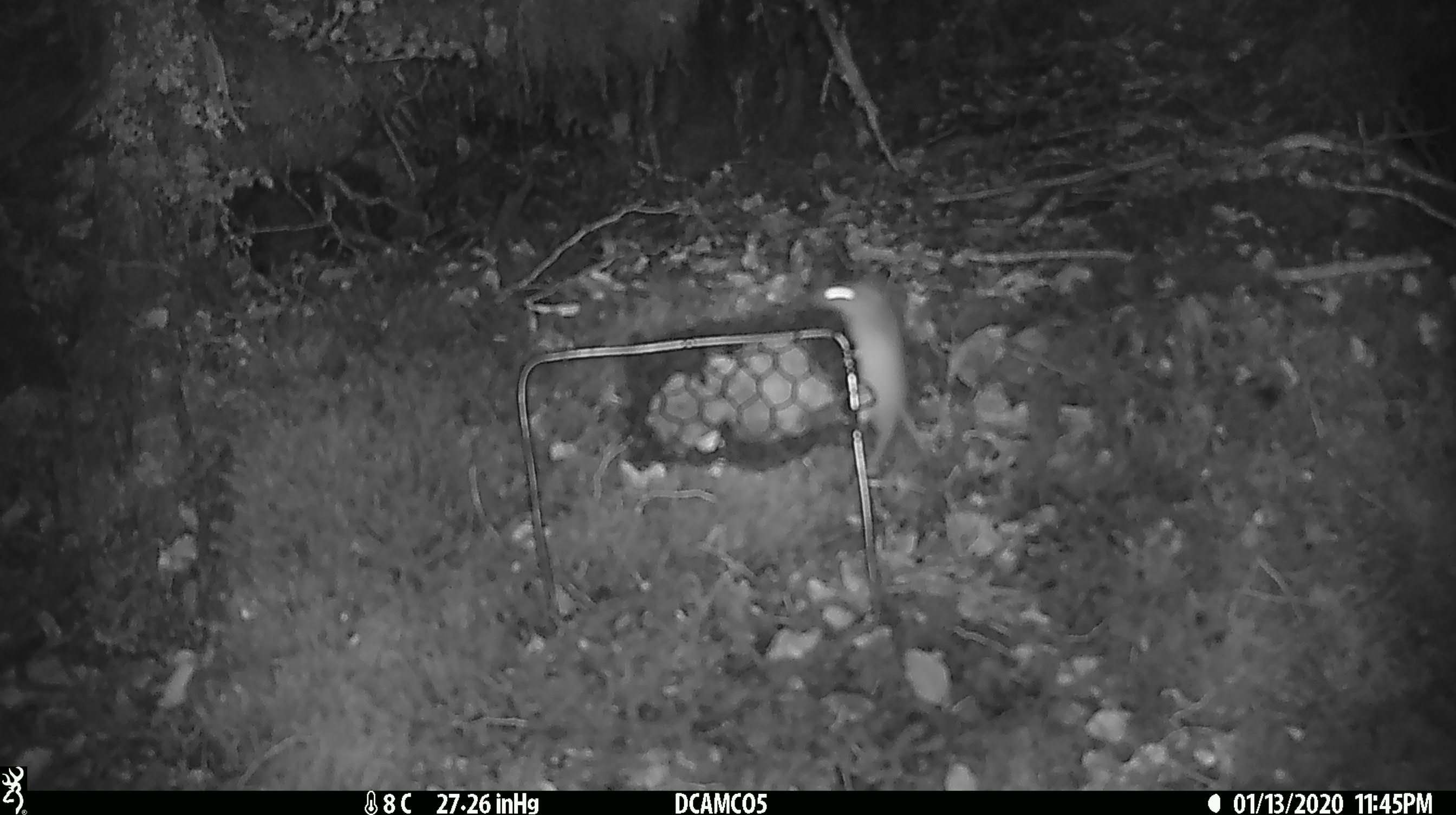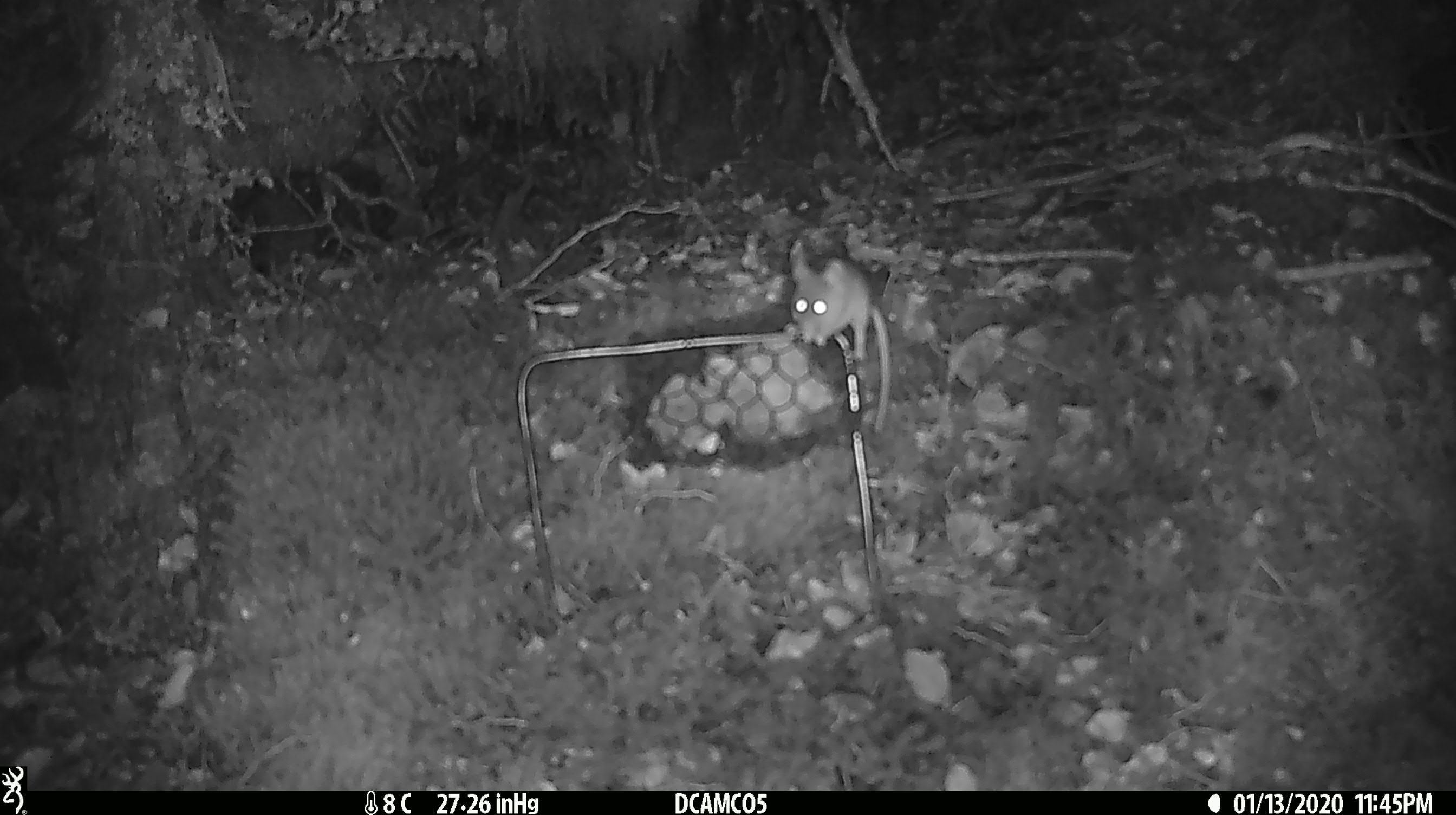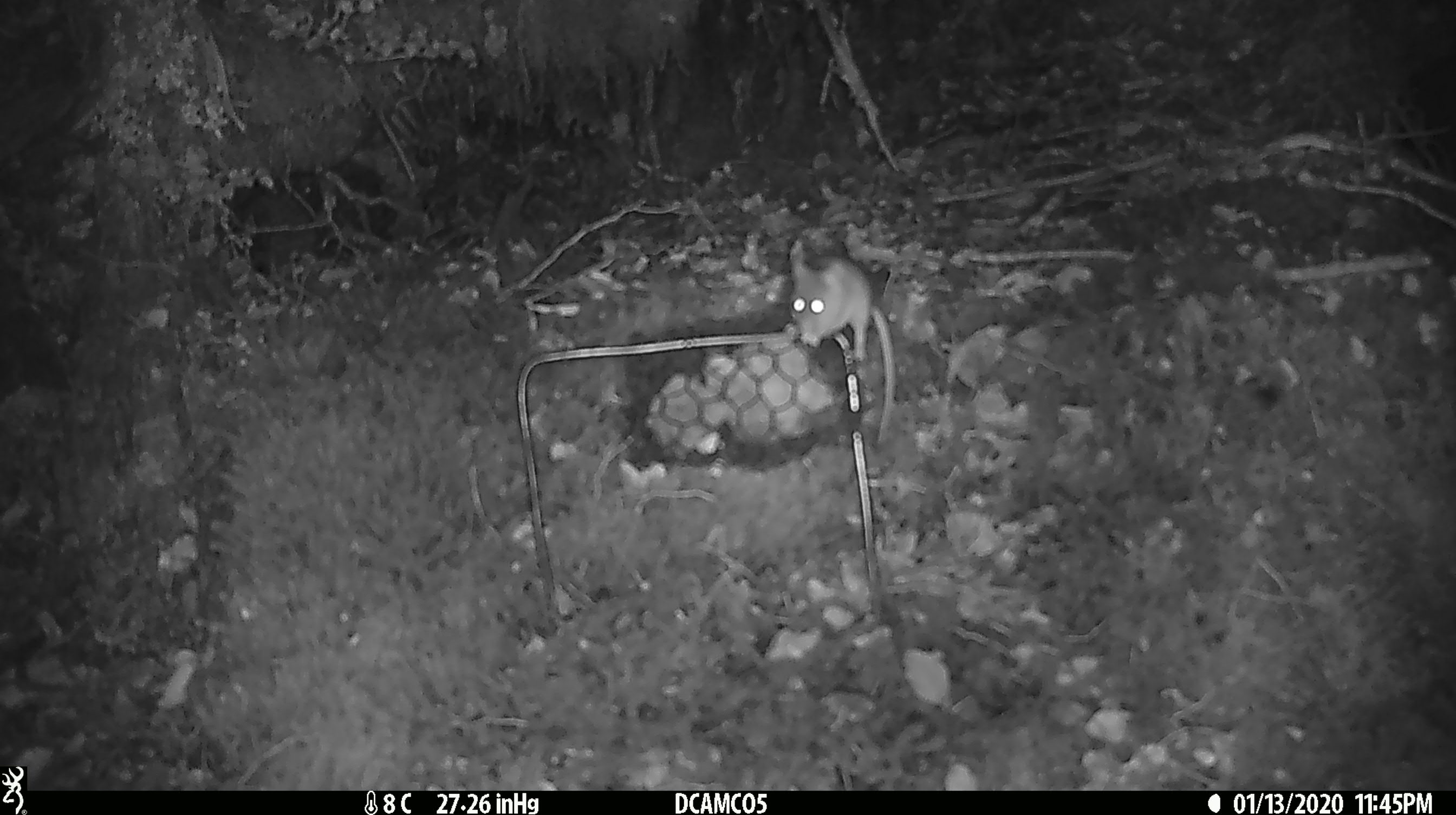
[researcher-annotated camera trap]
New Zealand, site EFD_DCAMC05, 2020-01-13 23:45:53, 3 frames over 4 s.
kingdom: Animalia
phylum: Chordata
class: Mammalia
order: Rodentia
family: Muridae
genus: Mus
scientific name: Mus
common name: mouse